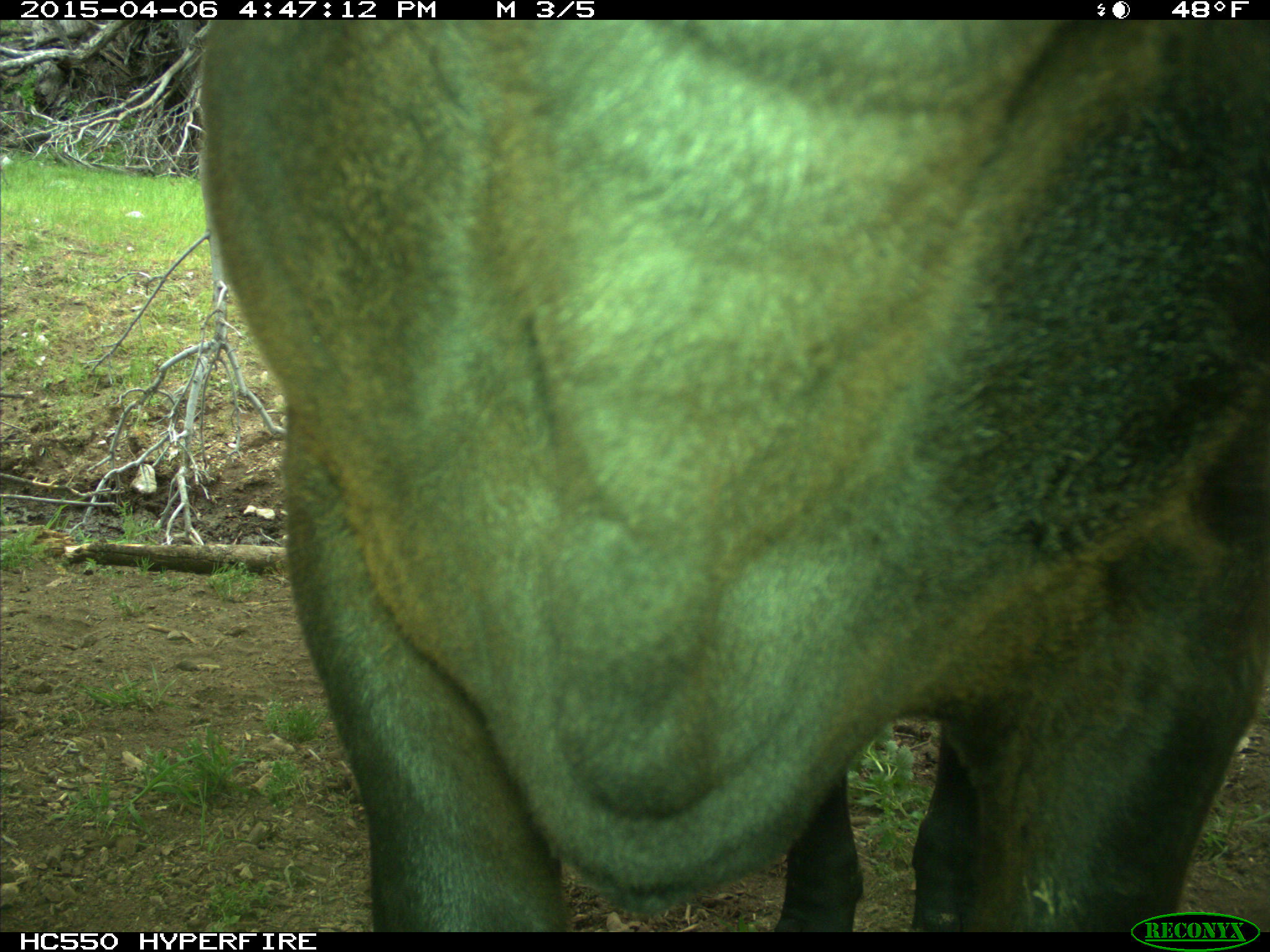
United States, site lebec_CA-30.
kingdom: Animalia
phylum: Chordata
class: Mammalia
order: Artiodactyla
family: Bovidae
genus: Bos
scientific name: Bos taurus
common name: domestic cow